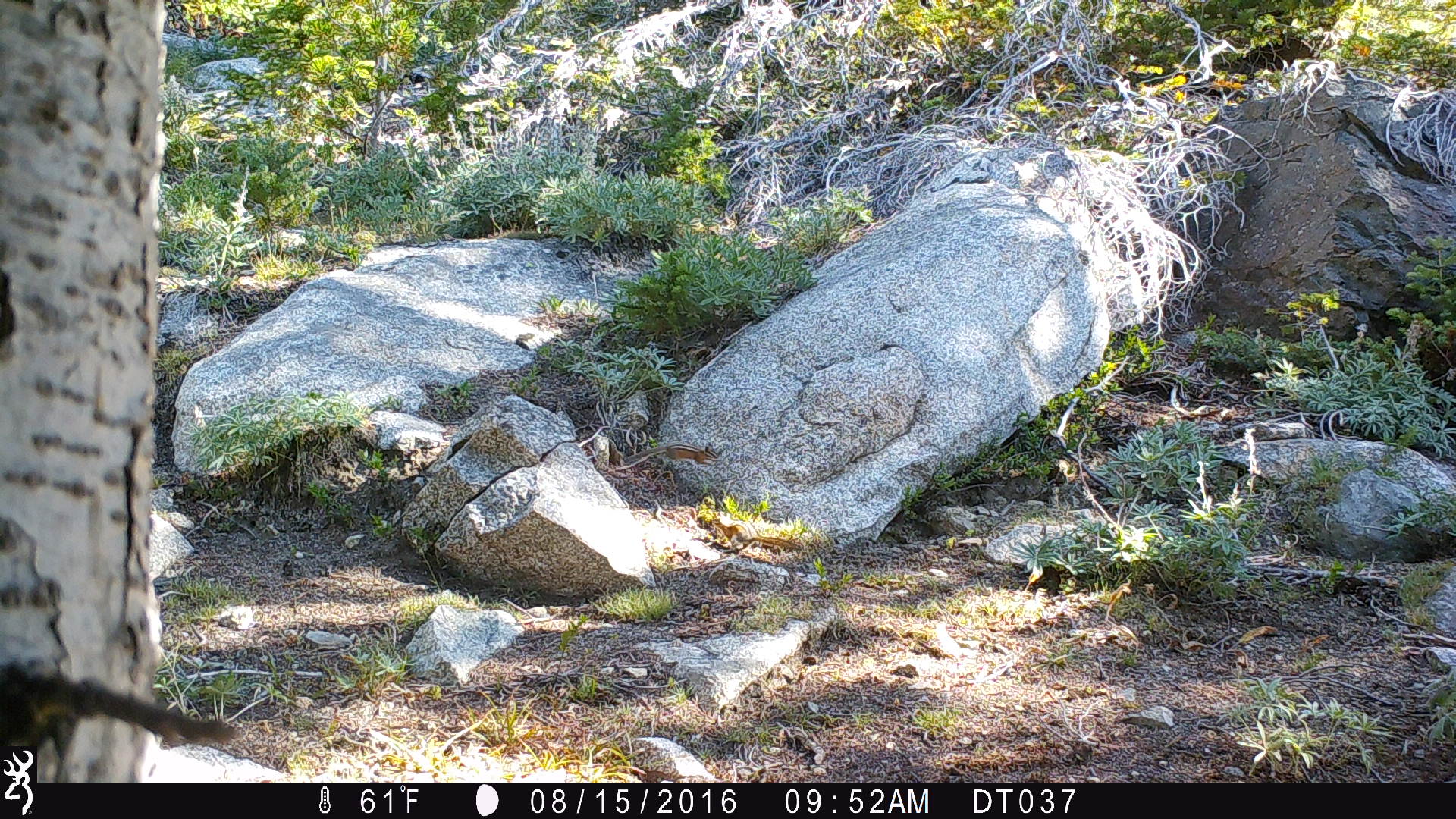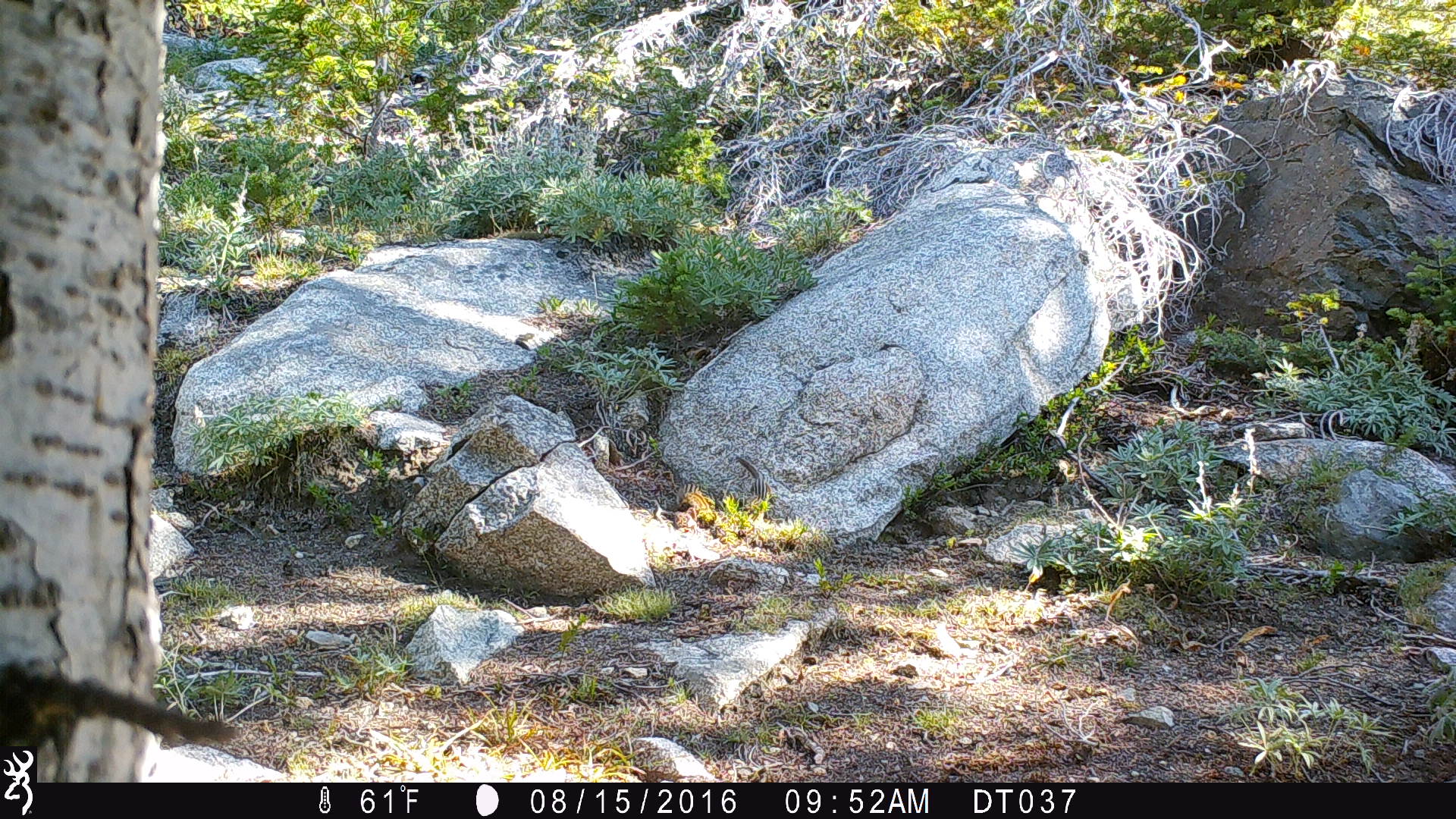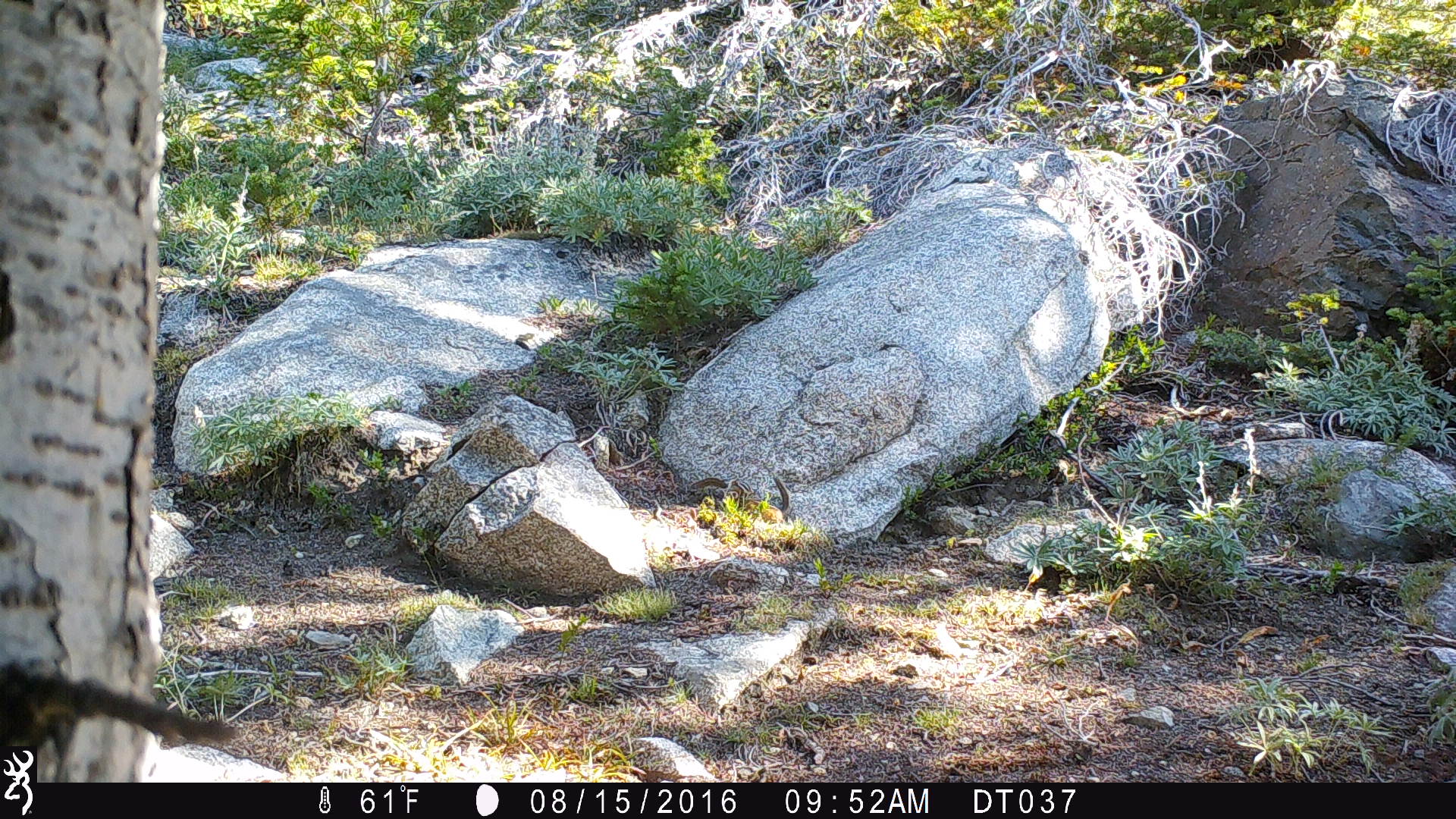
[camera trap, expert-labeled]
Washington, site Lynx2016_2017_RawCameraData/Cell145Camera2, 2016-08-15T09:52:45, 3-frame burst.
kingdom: Animalia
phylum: Chordata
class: Mammalia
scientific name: Mammalia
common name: small mammal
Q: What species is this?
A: Small mammal (Mammalia).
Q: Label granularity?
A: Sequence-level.